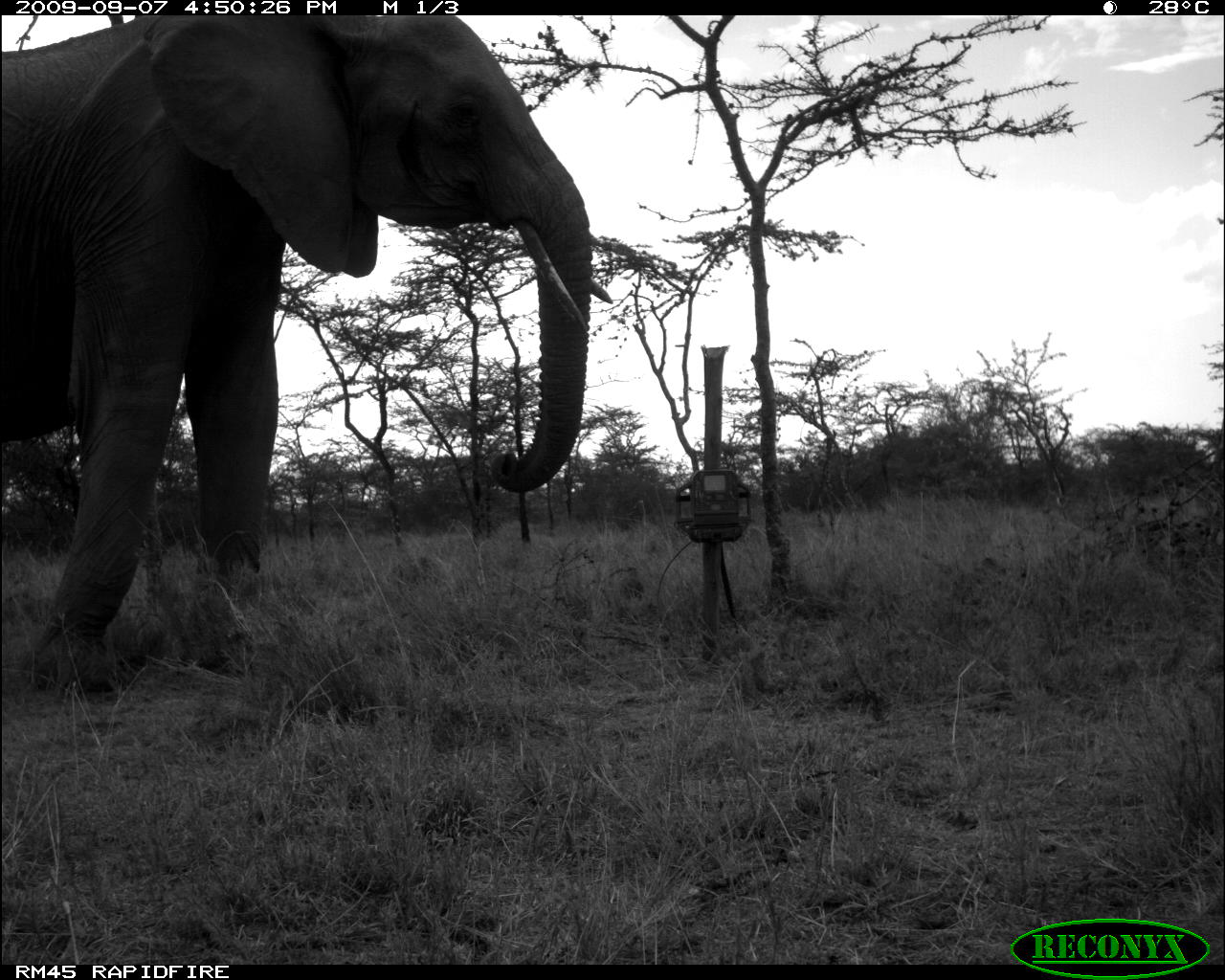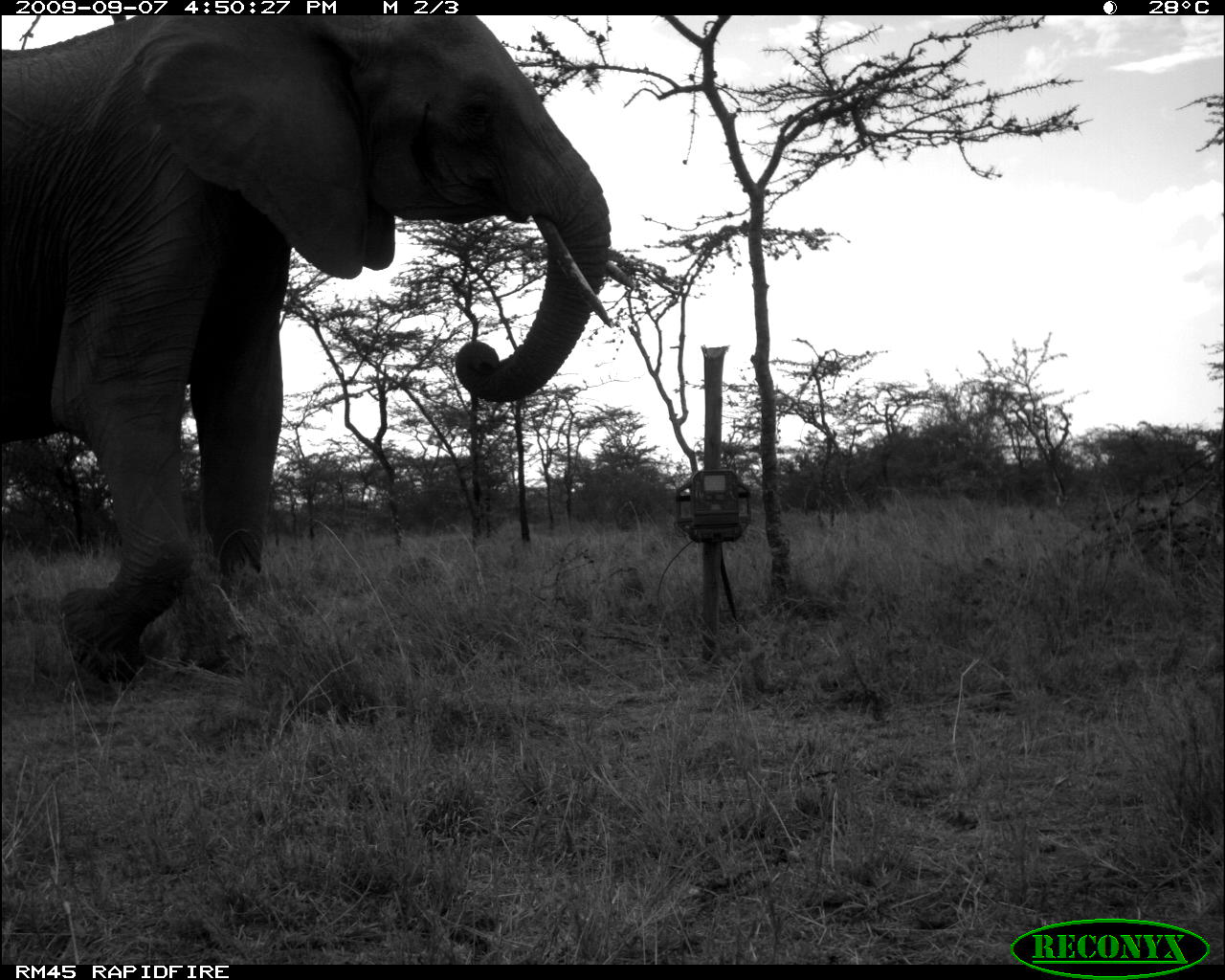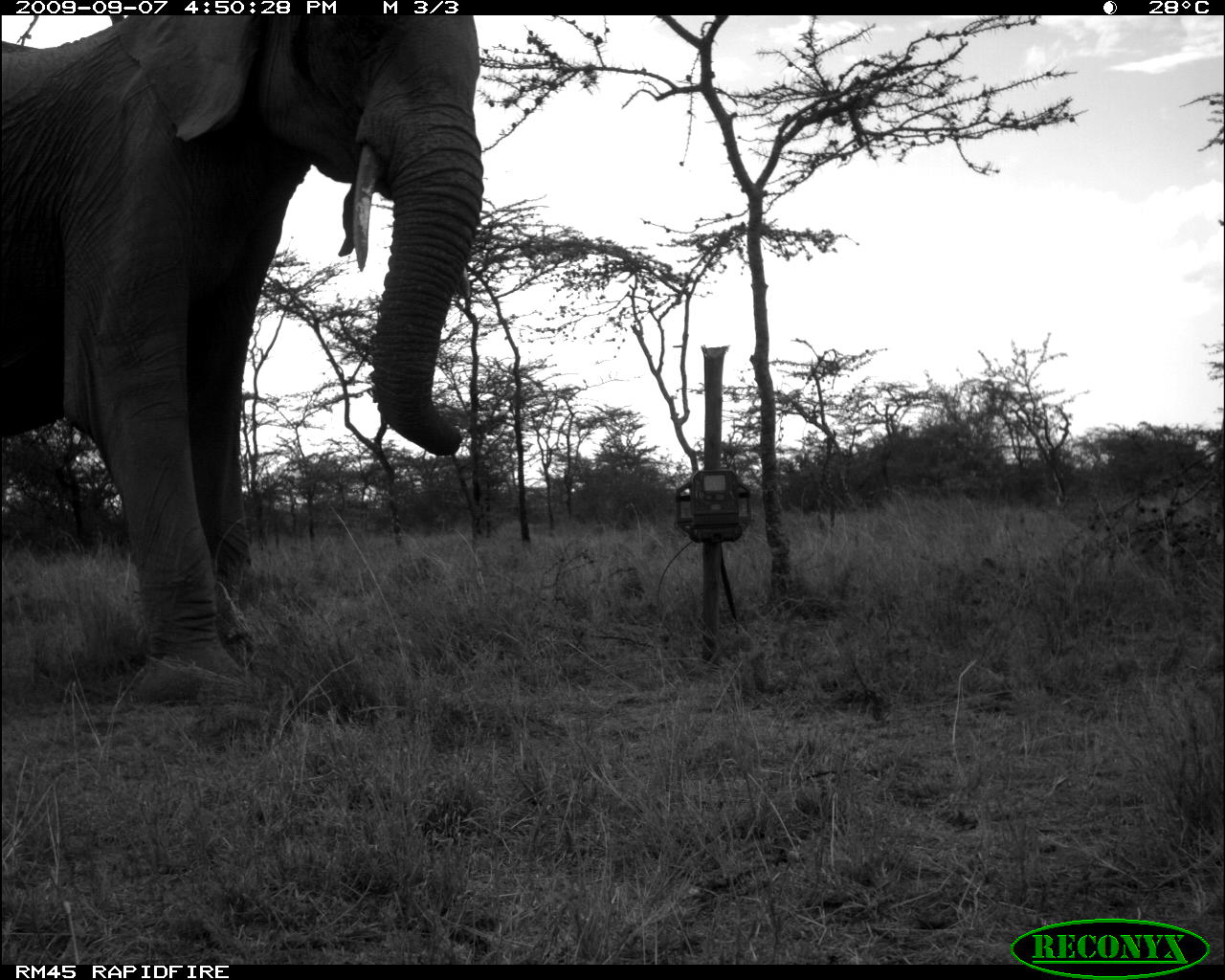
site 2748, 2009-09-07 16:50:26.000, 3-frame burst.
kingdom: Animalia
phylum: Chordata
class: Mammalia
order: Proboscidea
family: Elephantidae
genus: Loxodonta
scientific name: Loxodonta africana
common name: african bush elephant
Loxodonta africana (african bush elephant), count 1.